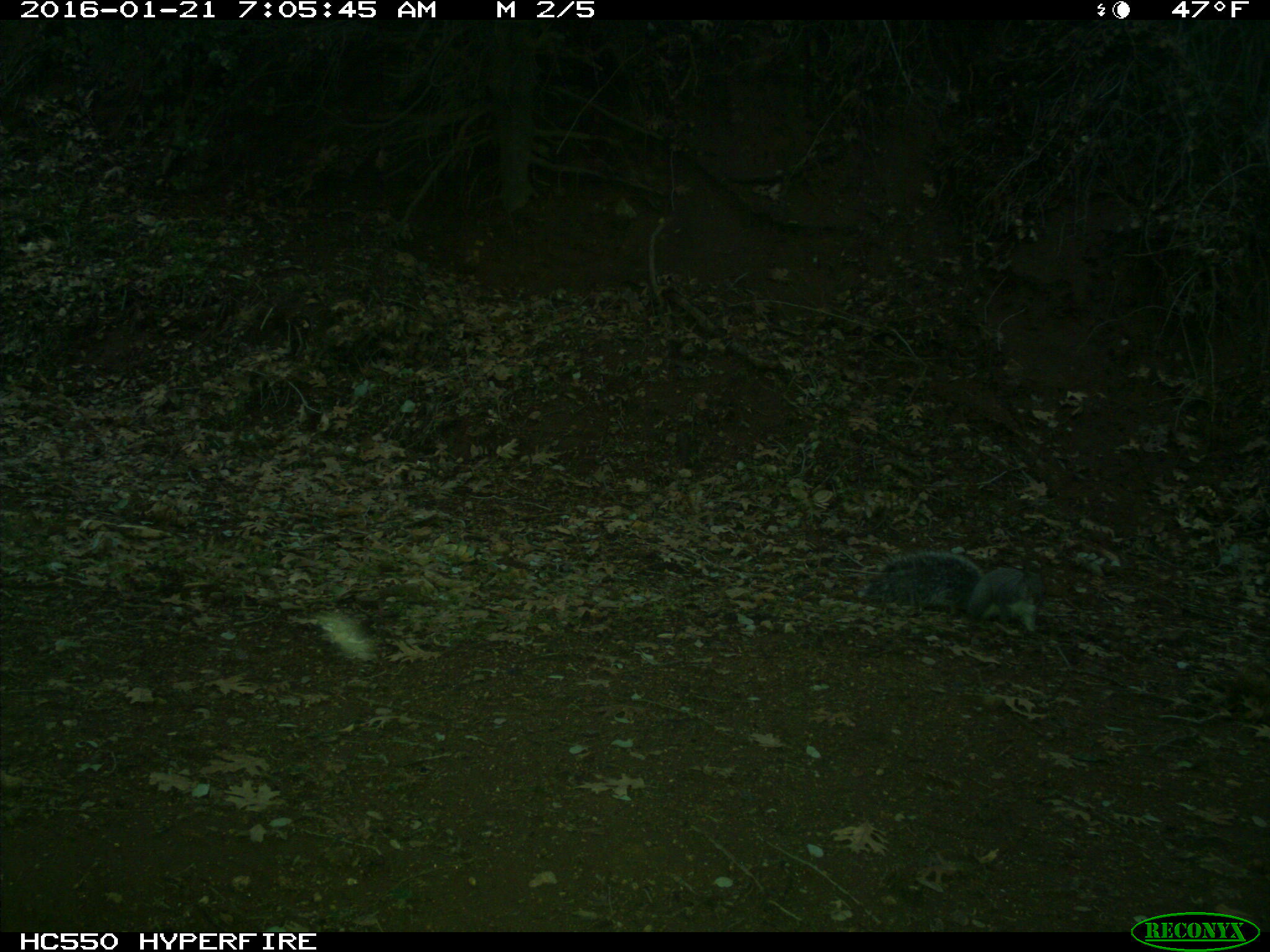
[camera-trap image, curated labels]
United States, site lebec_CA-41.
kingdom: Animalia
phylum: Chordata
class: Mammalia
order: Rodentia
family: Sciuridae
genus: Sciurus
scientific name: Sciurus carolinensis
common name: eastern gray squirrel